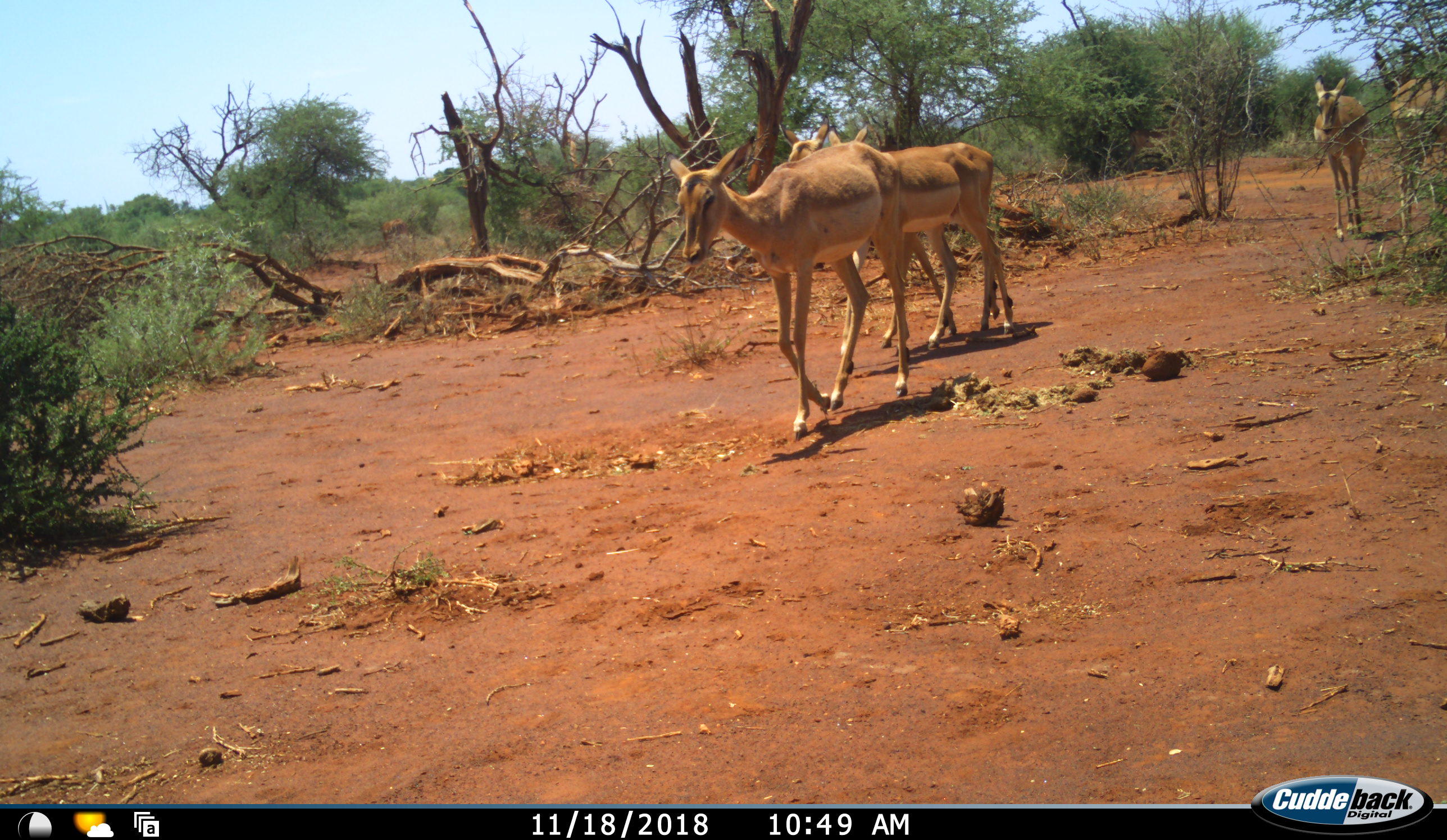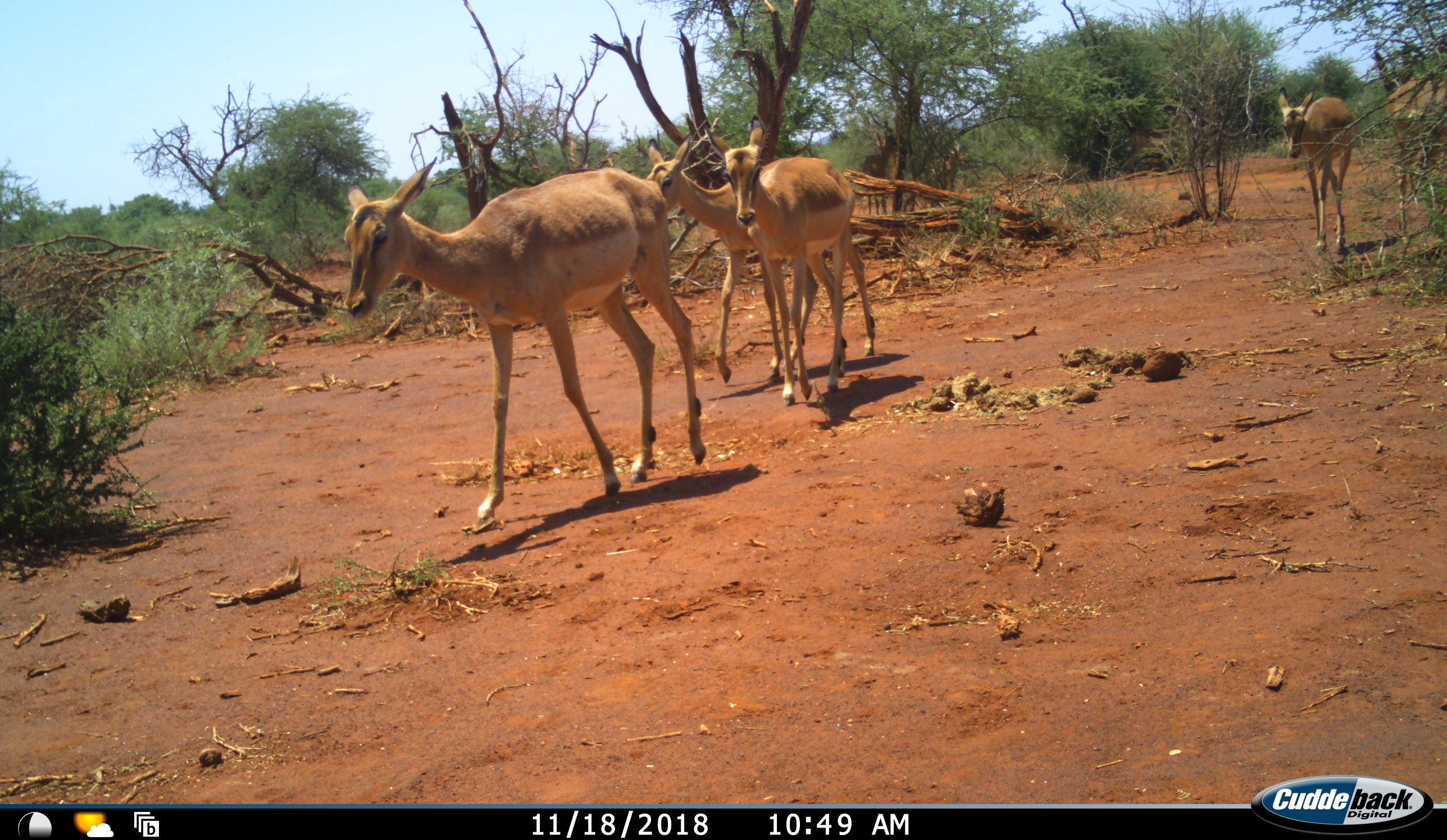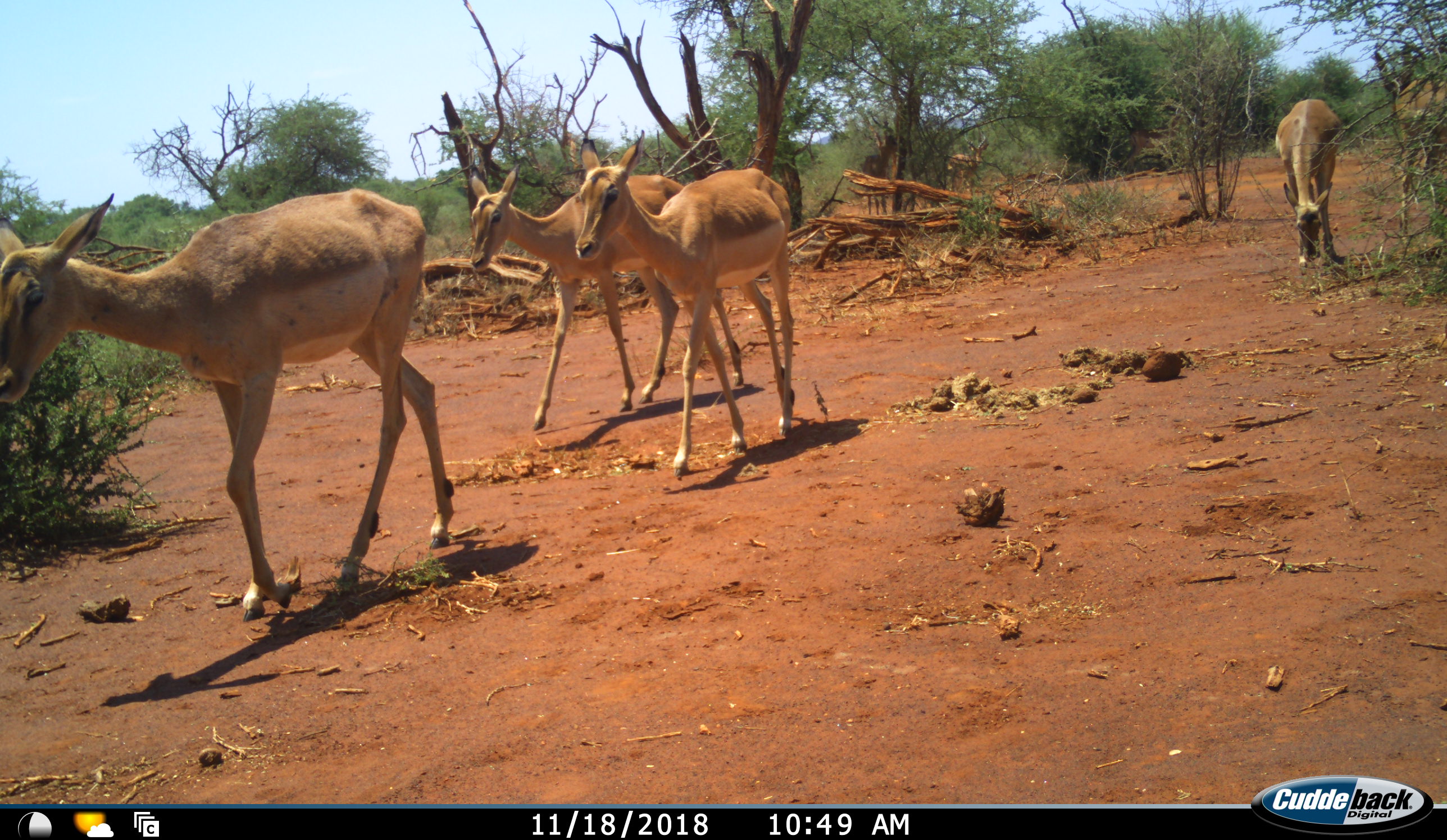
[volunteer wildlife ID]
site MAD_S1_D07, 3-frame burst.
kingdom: Animalia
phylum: Chordata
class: Mammalia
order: Artiodactyla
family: Bovidae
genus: Aepyceros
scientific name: Aepyceros melampus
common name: impala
Impala (Aepyceros melampus), count 5. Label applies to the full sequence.